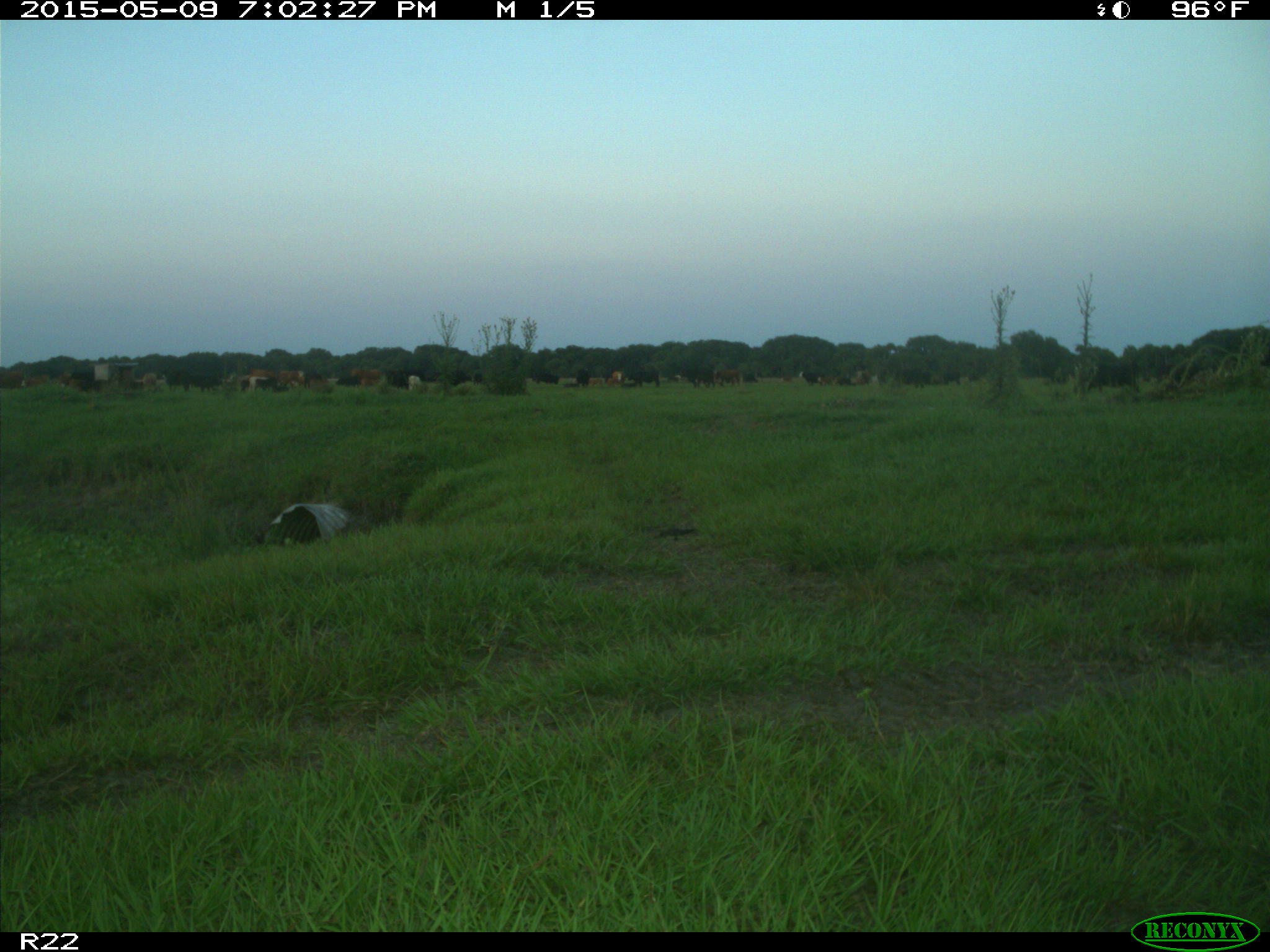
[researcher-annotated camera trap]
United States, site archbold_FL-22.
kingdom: Animalia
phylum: Chordata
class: Mammalia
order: Artiodactyla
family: Bovidae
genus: Bos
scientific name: Bos taurus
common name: domestic cow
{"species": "Bos taurus (domestic cow)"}